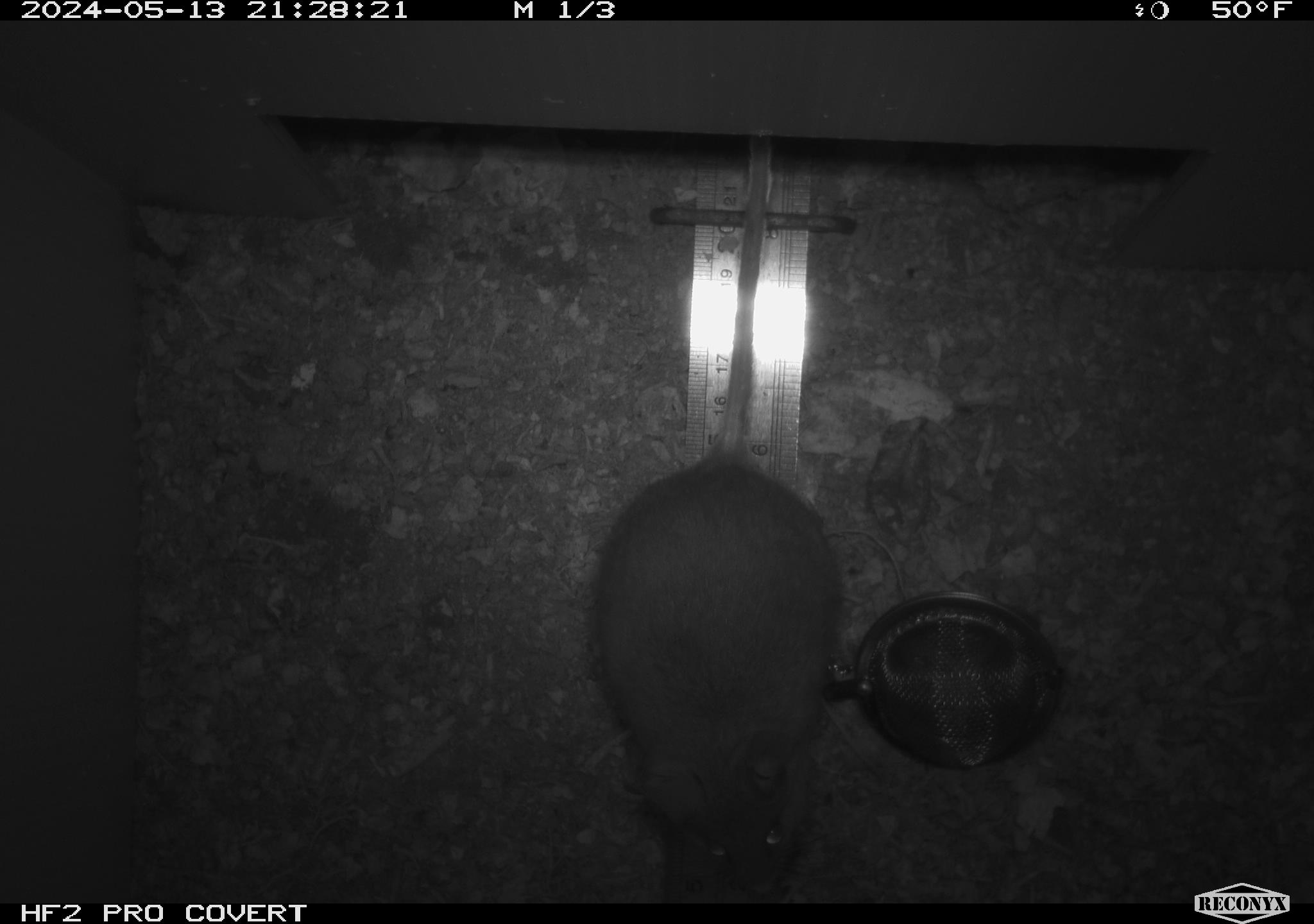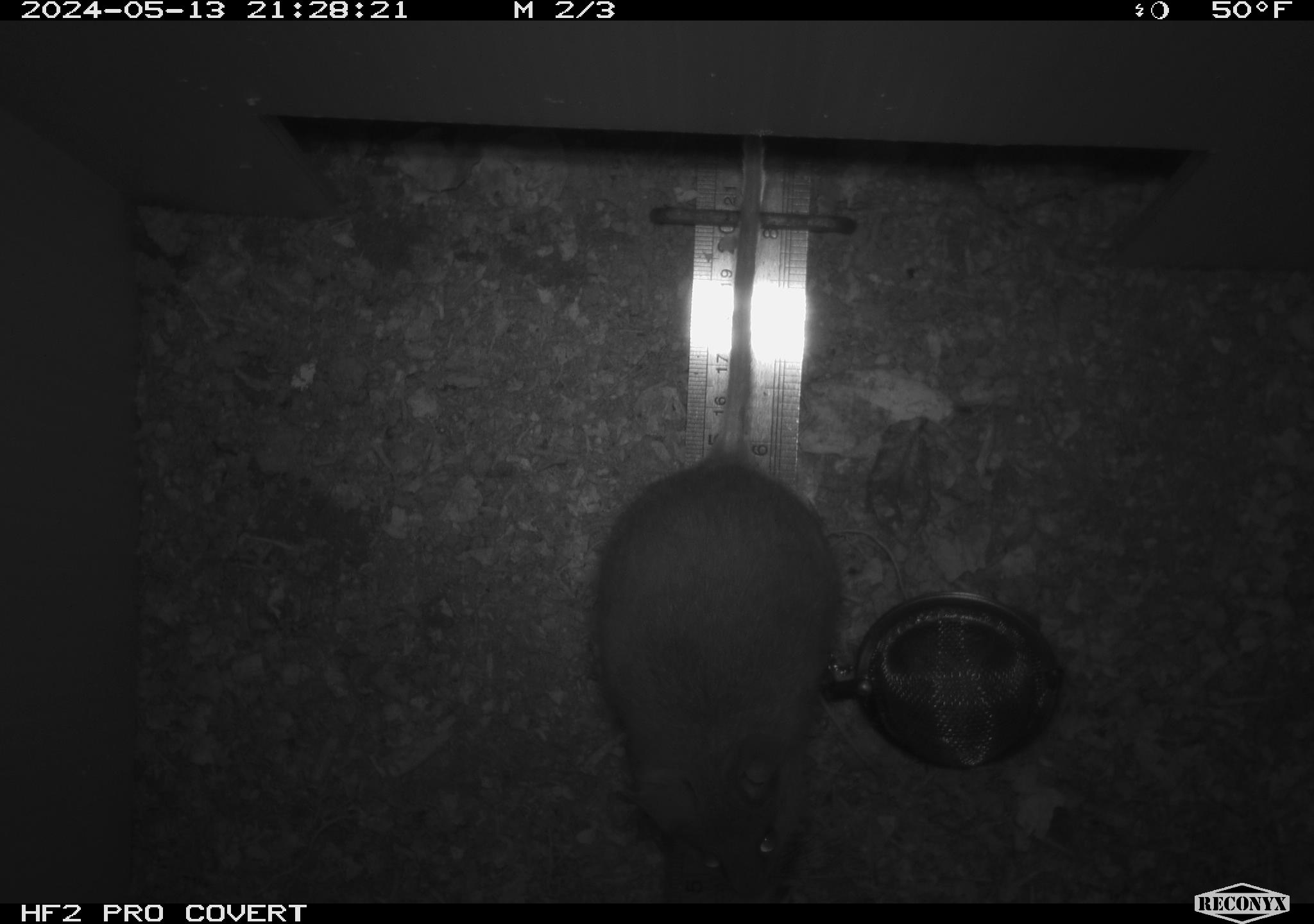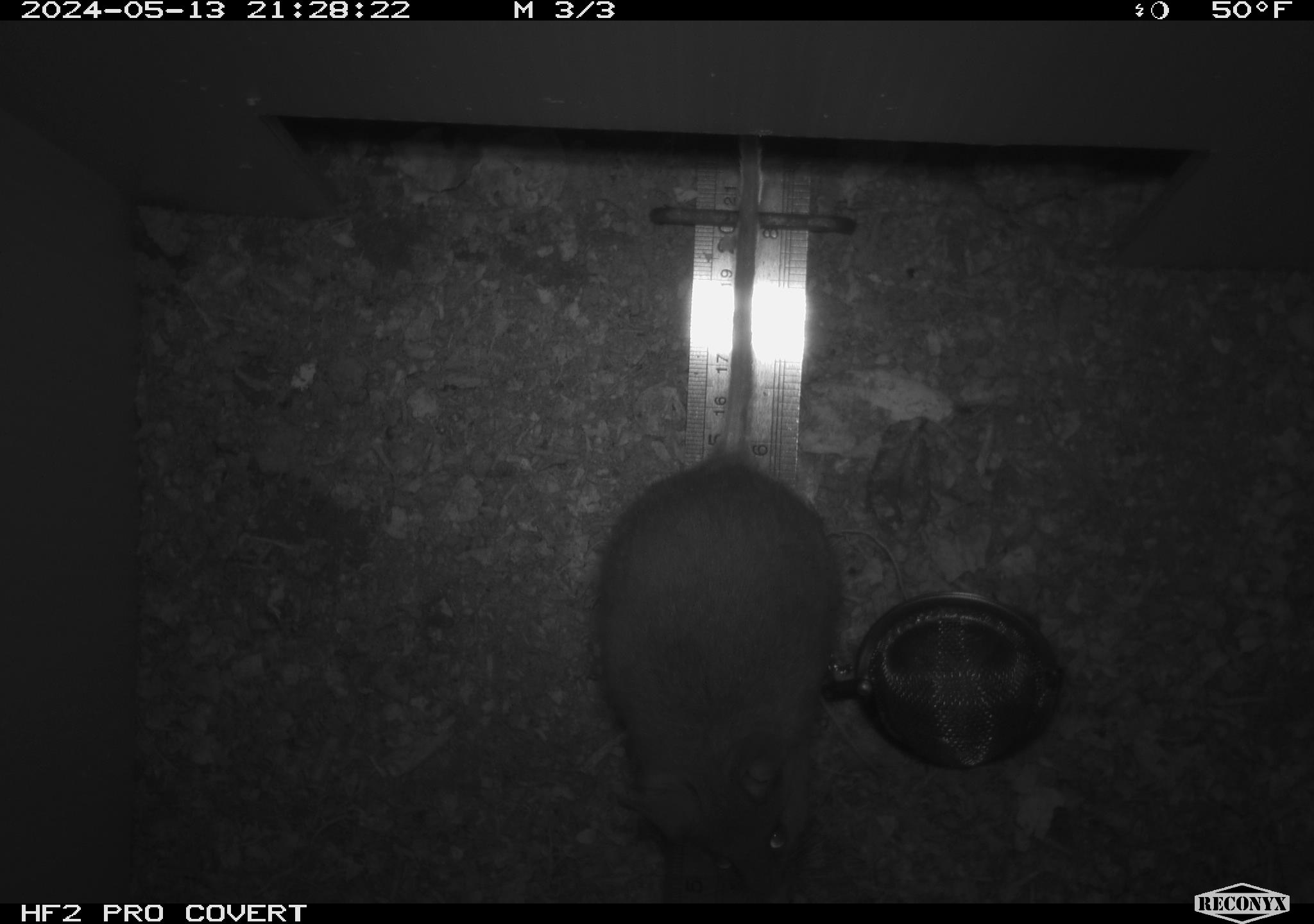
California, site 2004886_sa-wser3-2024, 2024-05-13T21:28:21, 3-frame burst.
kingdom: Animalia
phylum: Chordata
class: Mammalia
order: Rodentia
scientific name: Rodentia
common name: mouse species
Mouse species (Rodentia).